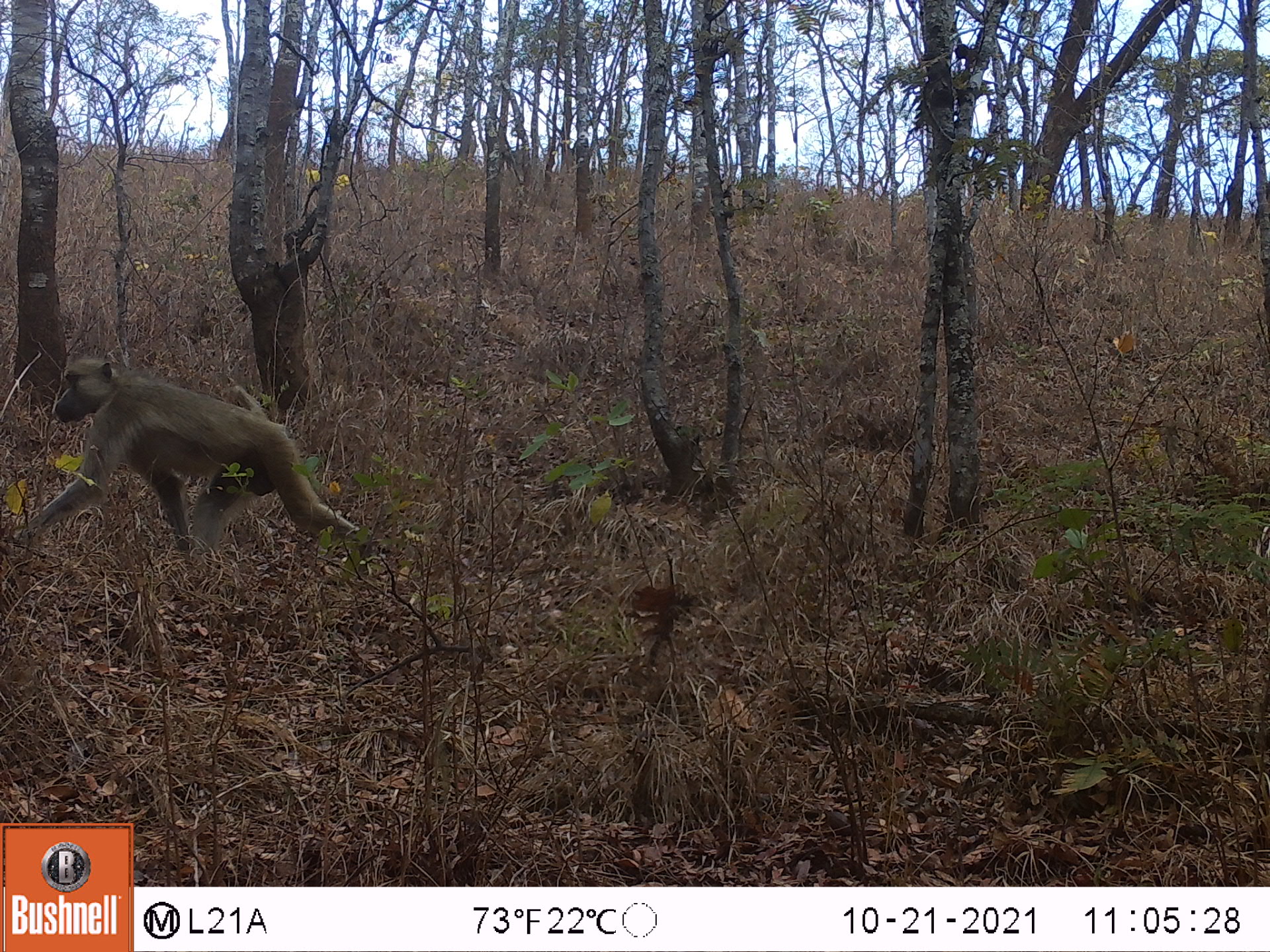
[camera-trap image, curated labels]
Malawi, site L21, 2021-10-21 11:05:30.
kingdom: Animalia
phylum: Chordata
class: Mammalia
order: Primates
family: Cercopithecidae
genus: Papio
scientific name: Papio cynocephalus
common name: yellow baboon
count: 1